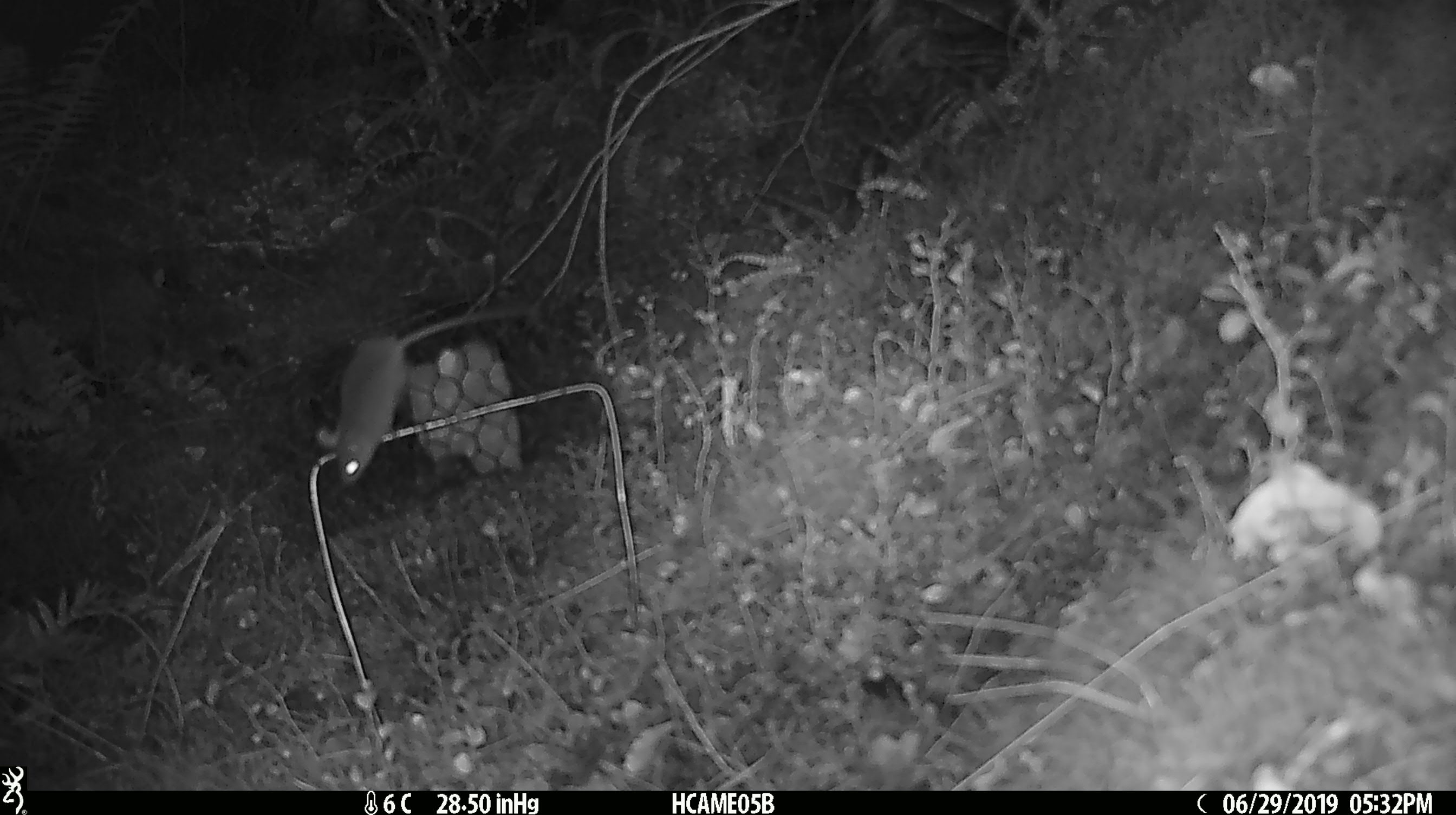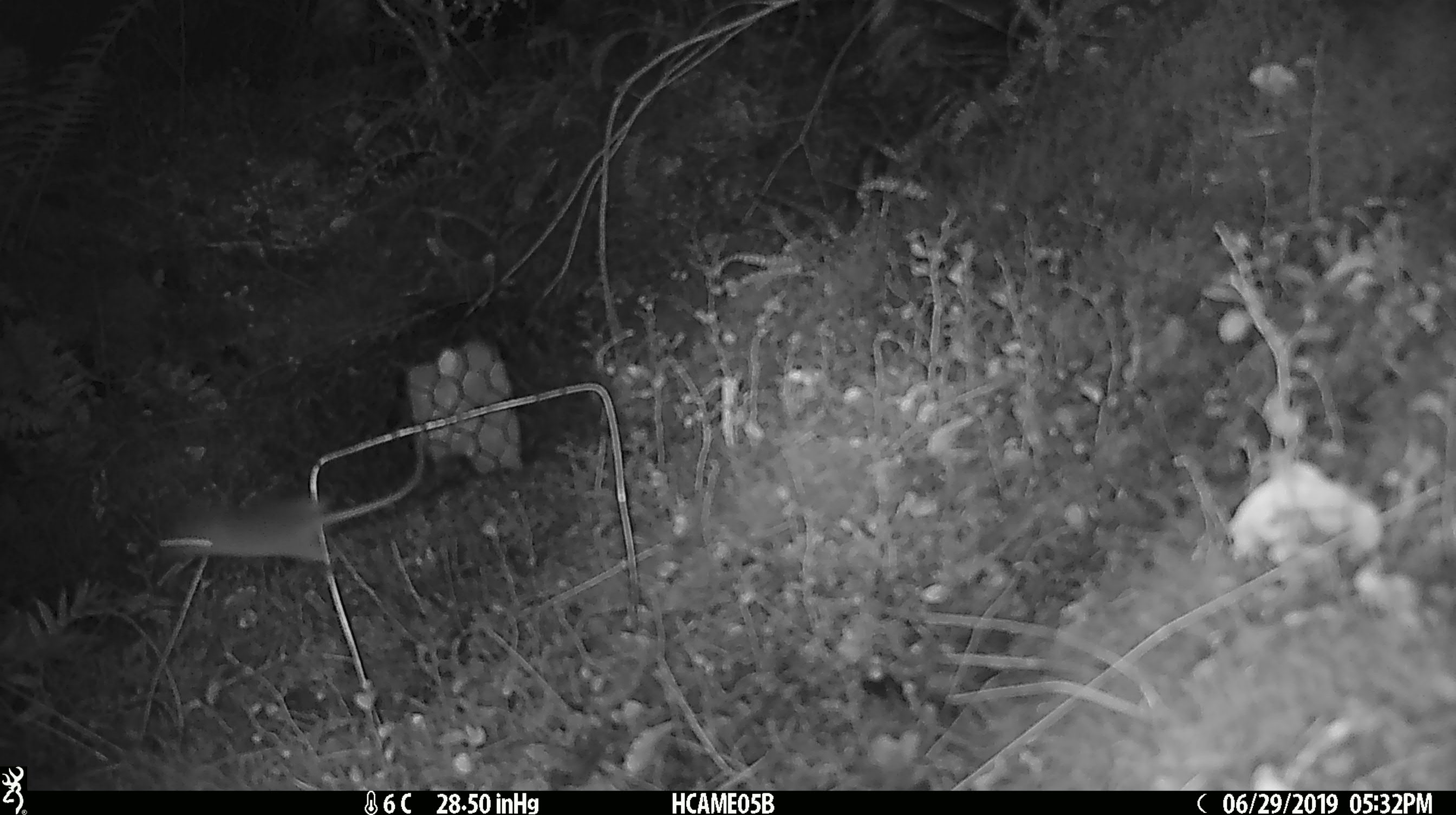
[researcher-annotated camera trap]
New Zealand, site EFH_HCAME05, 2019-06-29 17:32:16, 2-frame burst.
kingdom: Animalia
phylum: Chordata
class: Mammalia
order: Rodentia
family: Muridae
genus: Mus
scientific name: Mus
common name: mouse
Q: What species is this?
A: Mouse (Mus).